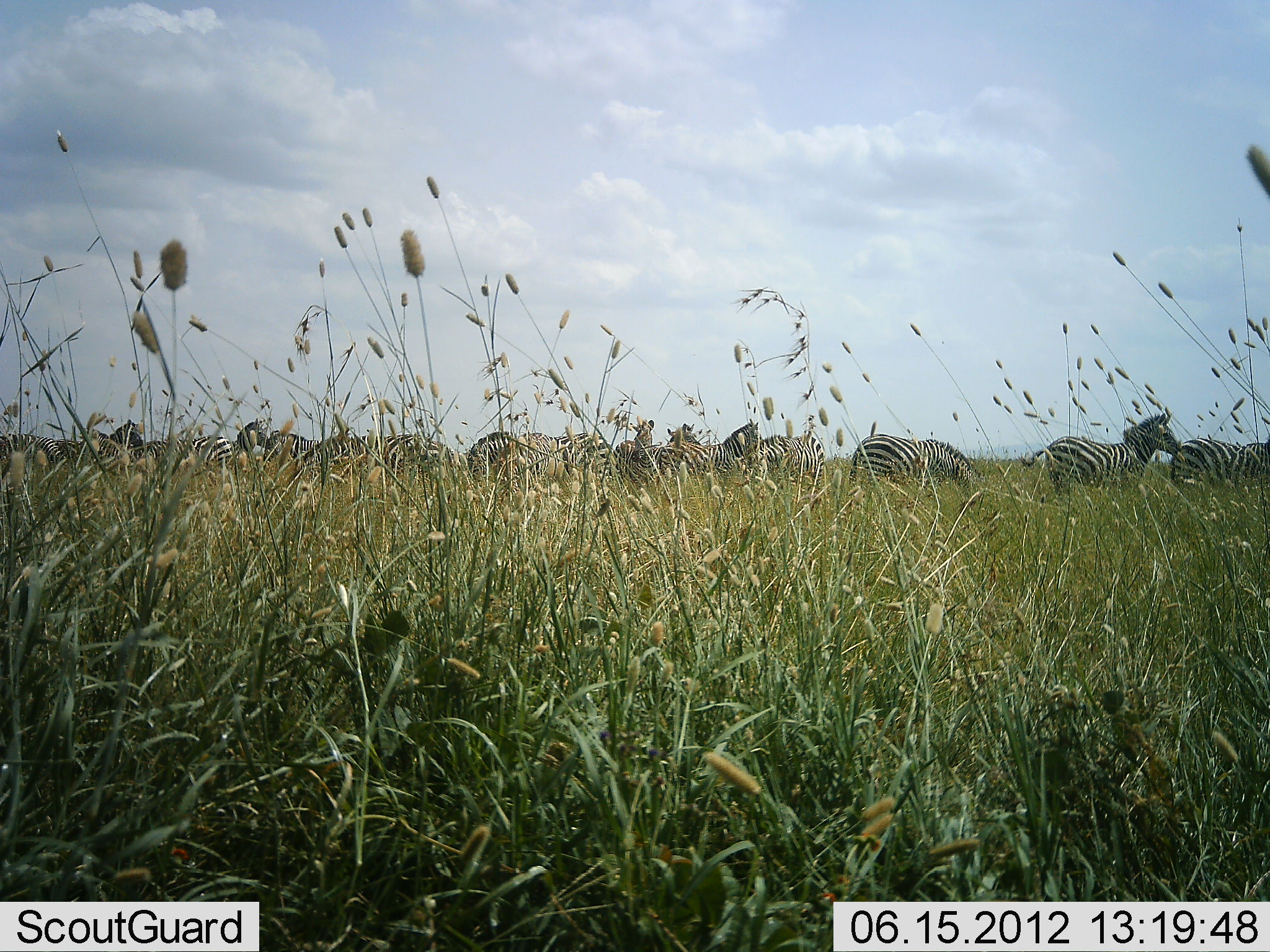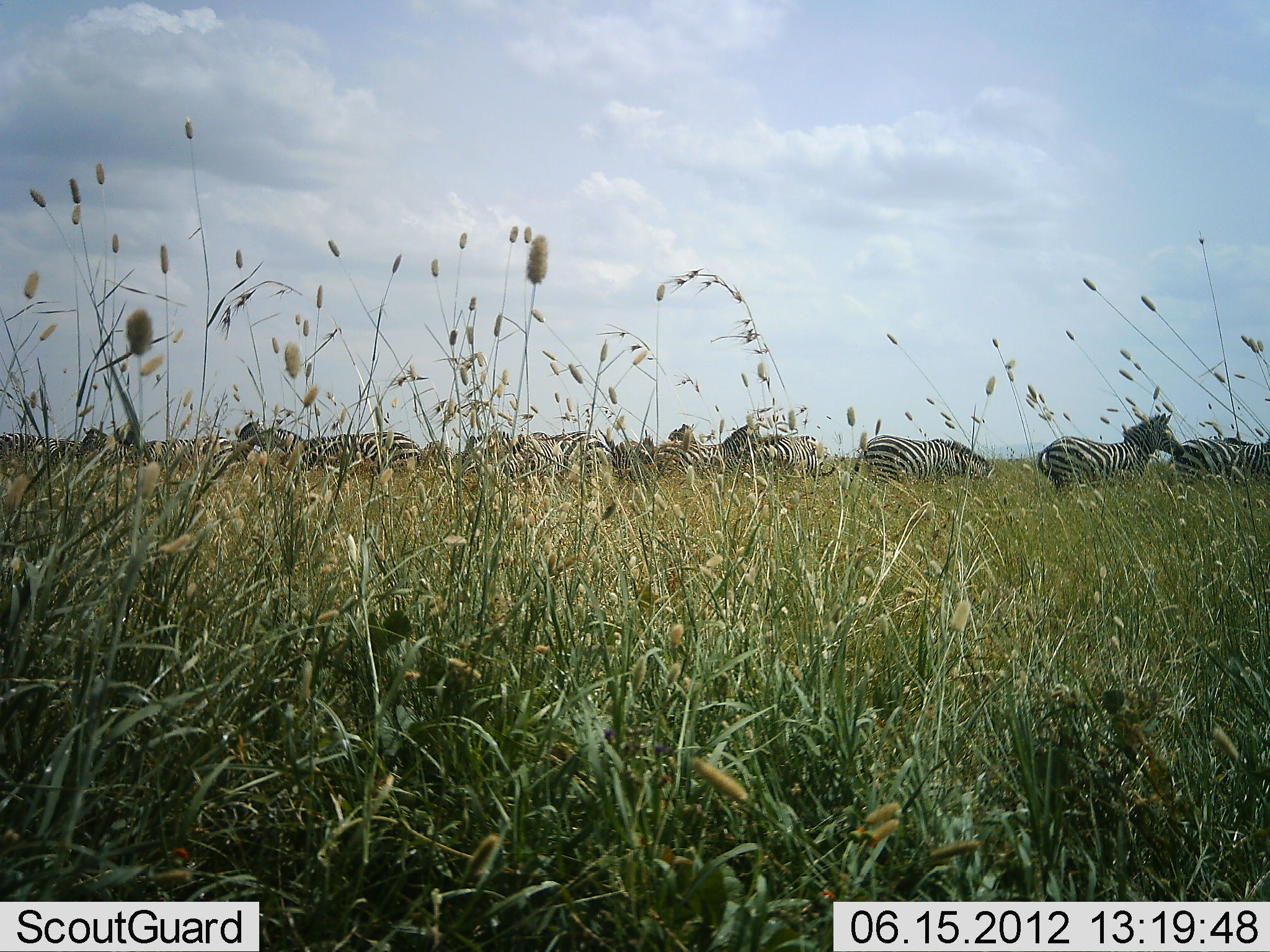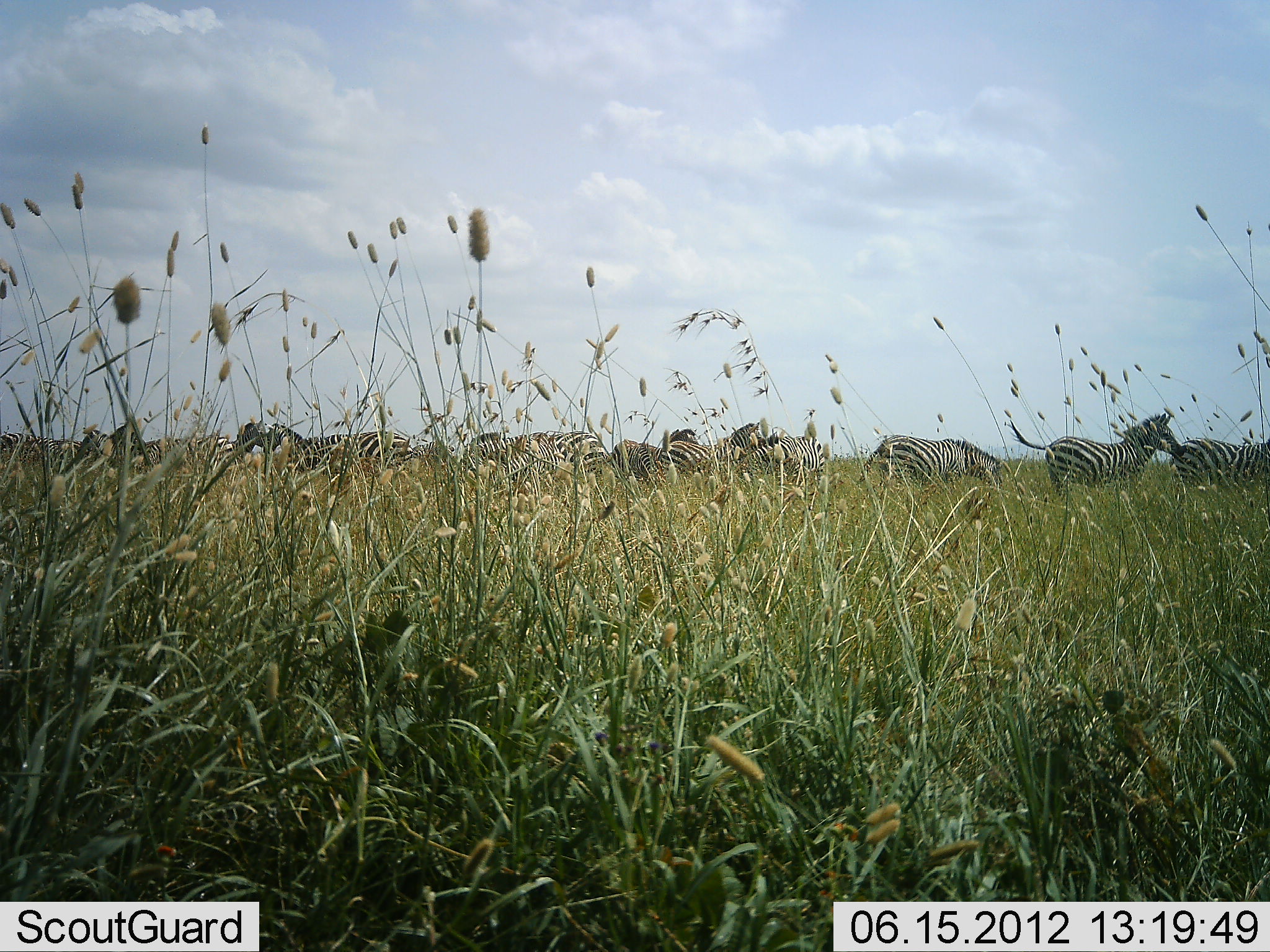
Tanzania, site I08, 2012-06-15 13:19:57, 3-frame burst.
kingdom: Animalia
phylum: Chordata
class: Mammalia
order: Perissodactyla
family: Equidae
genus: Equus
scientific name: Equus quagga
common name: plains zebra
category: zebra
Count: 11-50.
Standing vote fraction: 90%.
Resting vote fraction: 10%.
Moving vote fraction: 20%.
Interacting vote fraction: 10%.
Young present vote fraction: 0%.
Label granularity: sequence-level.